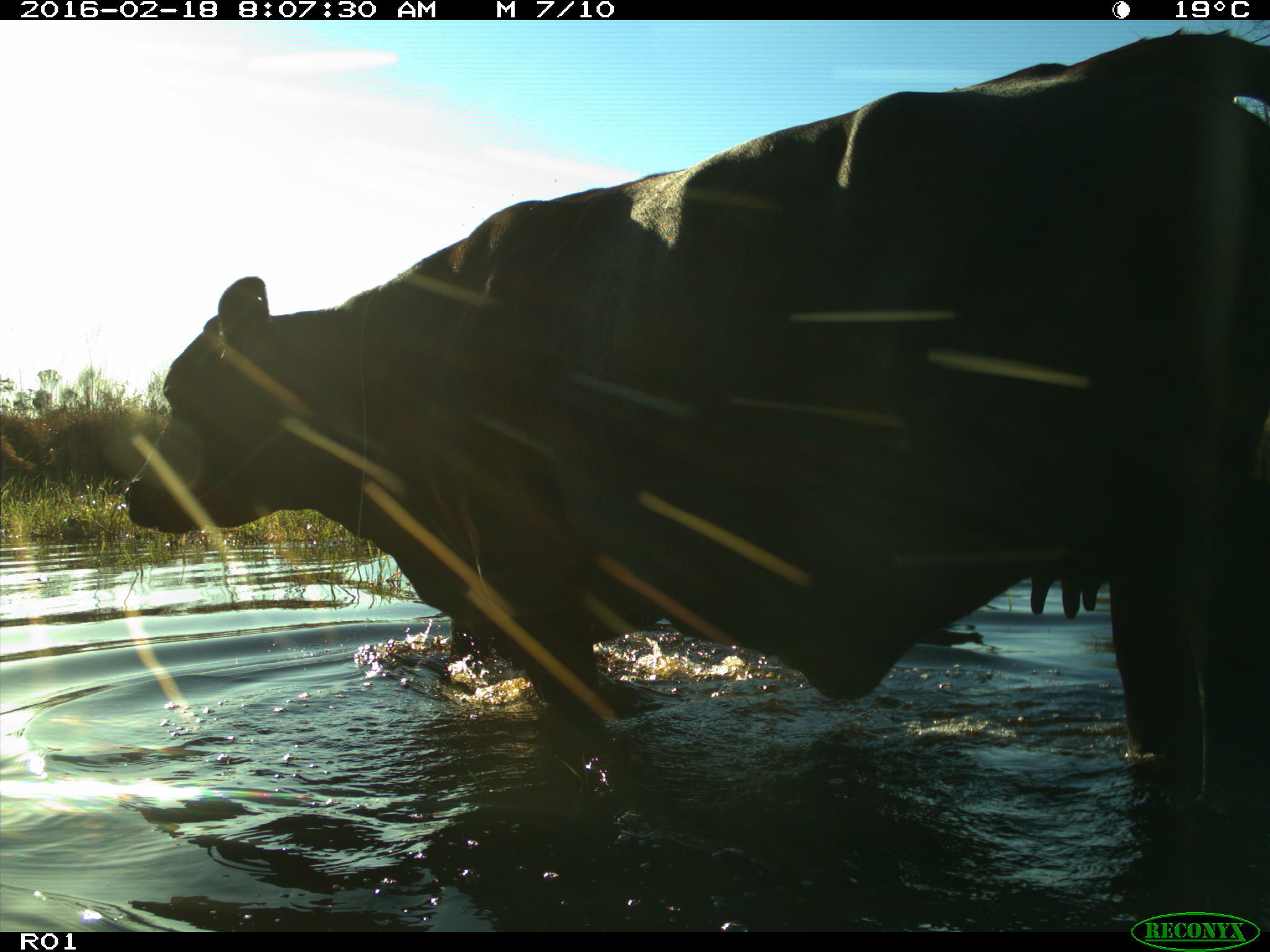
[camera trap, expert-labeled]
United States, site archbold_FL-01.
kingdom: Animalia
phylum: Chordata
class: Mammalia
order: Artiodactyla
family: Bovidae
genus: Bos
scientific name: Bos taurus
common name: domestic cow